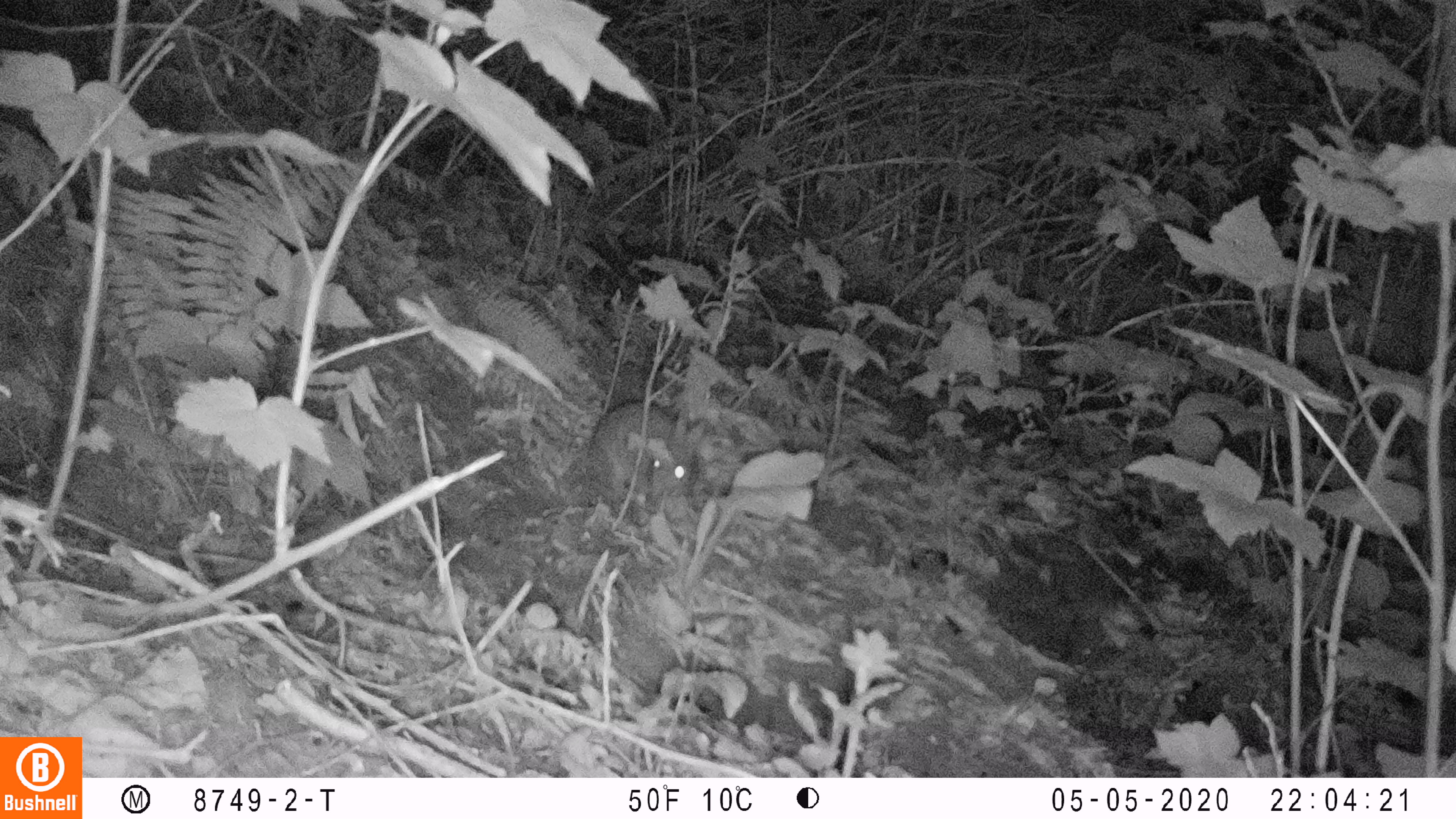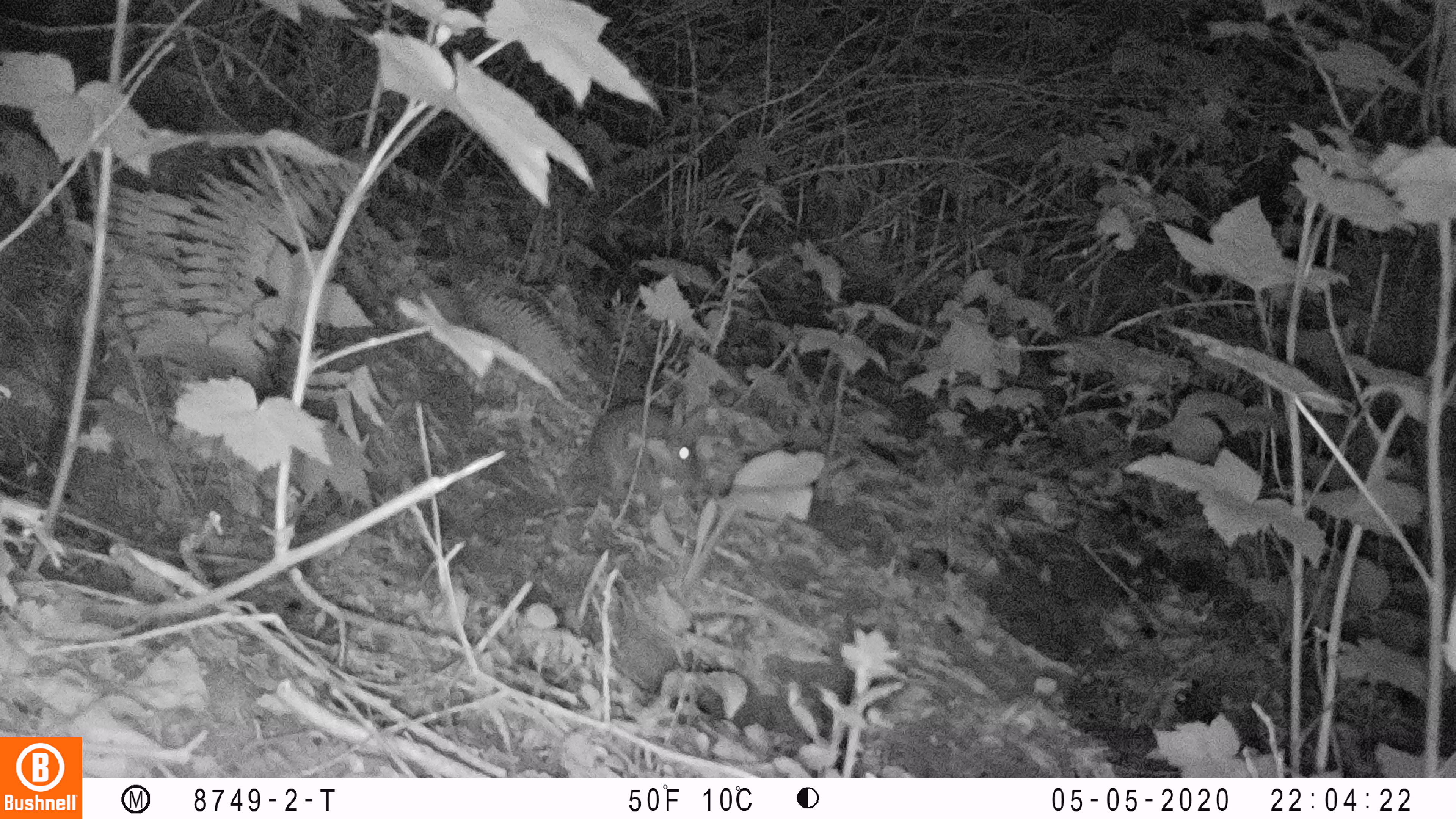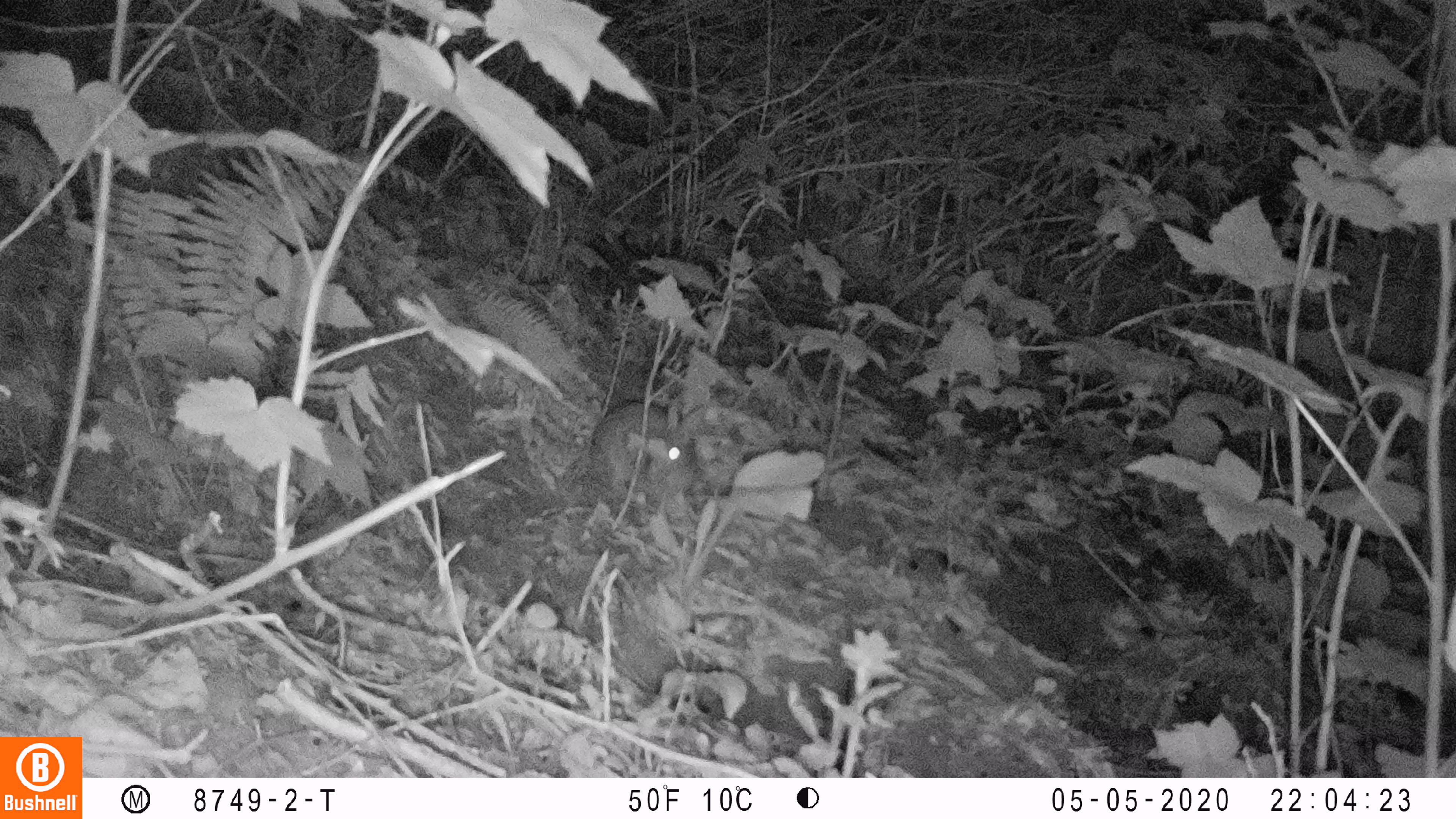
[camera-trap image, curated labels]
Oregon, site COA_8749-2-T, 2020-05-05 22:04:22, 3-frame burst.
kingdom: Animalia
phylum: Chordata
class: Mammalia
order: Lagomorpha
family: Leporidae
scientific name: Leporidae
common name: hares and rabbits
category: leporidae family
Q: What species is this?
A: Leporidae family (hares and rabbits) (Leporidae).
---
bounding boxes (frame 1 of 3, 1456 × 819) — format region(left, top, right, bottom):
leporidae family: region(586, 401, 713, 494)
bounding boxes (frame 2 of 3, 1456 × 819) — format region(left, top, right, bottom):
leporidae family: region(582, 388, 714, 484)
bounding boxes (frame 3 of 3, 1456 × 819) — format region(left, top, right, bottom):
leporidae family: region(585, 397, 709, 494)